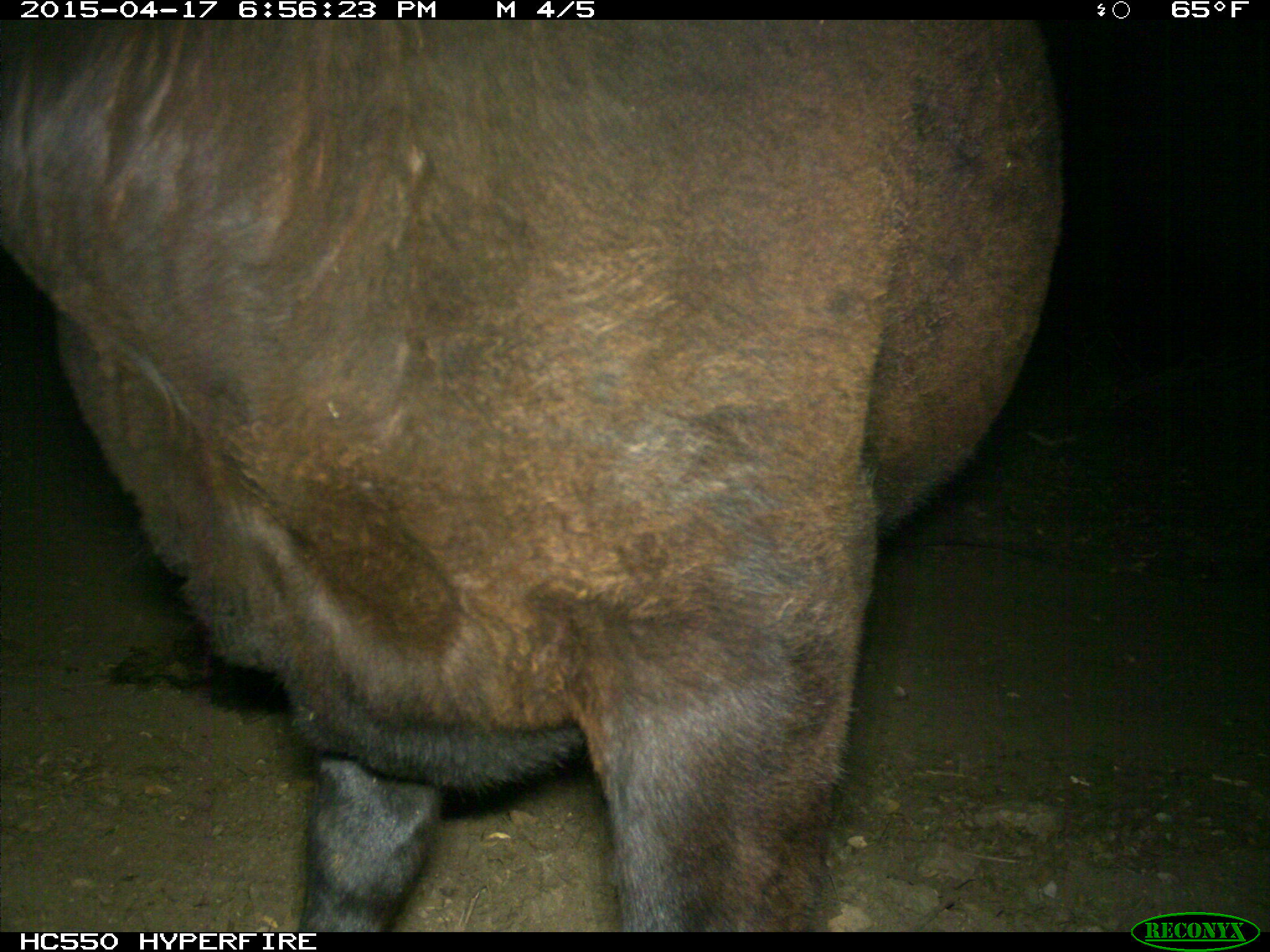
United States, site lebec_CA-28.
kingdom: Animalia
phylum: Chordata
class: Mammalia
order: Artiodactyla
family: Bovidae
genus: Bos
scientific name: Bos taurus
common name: domestic cow